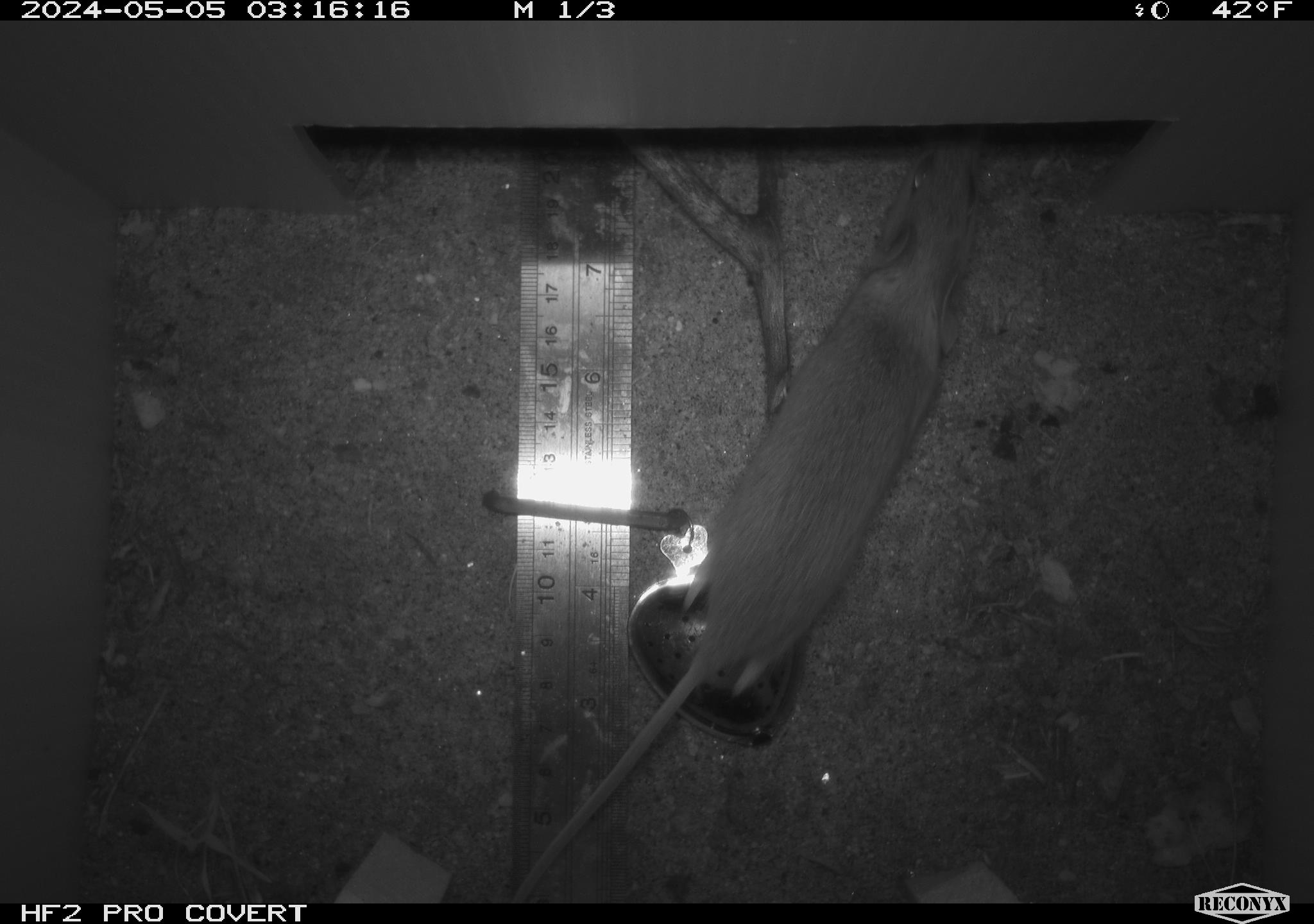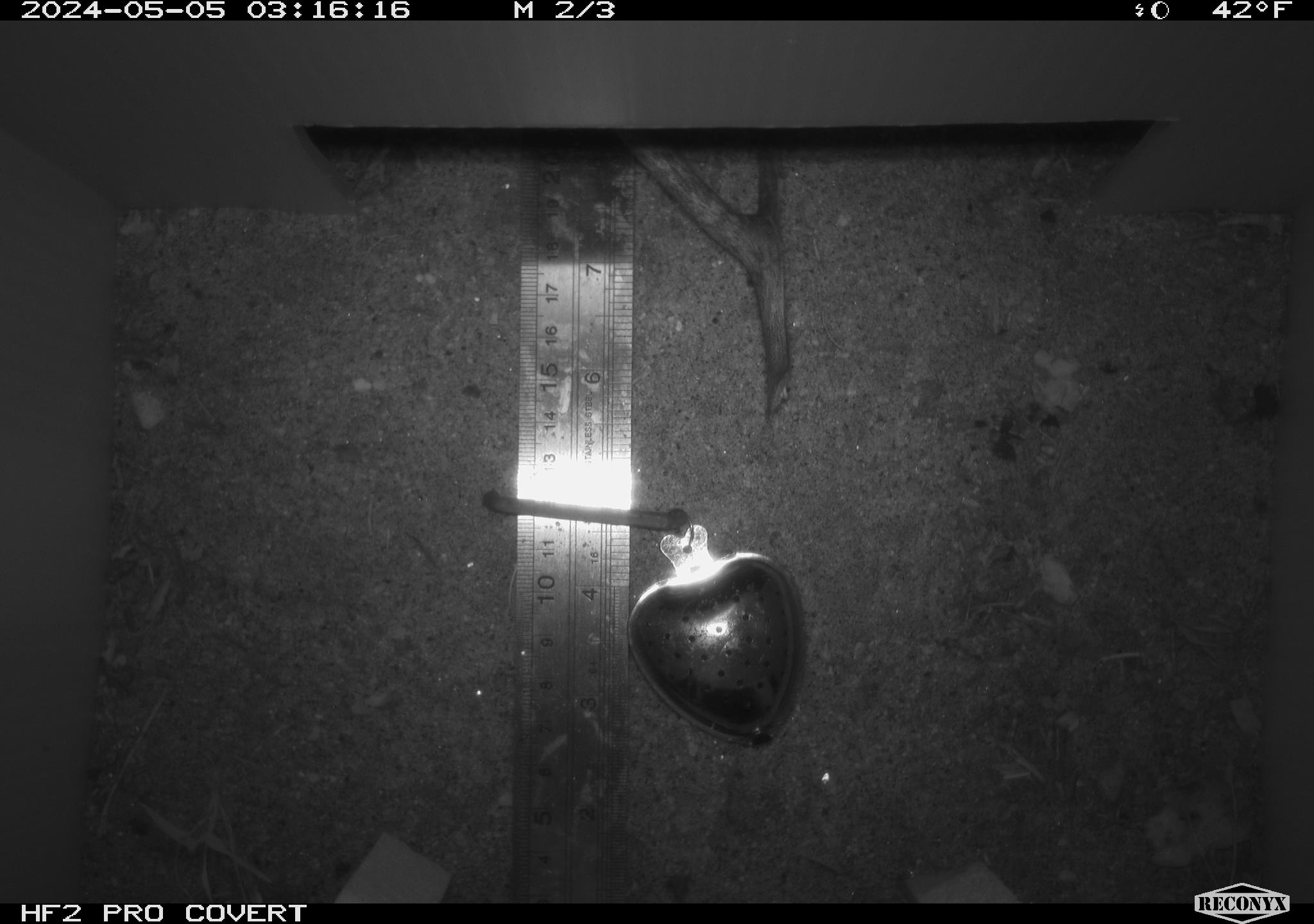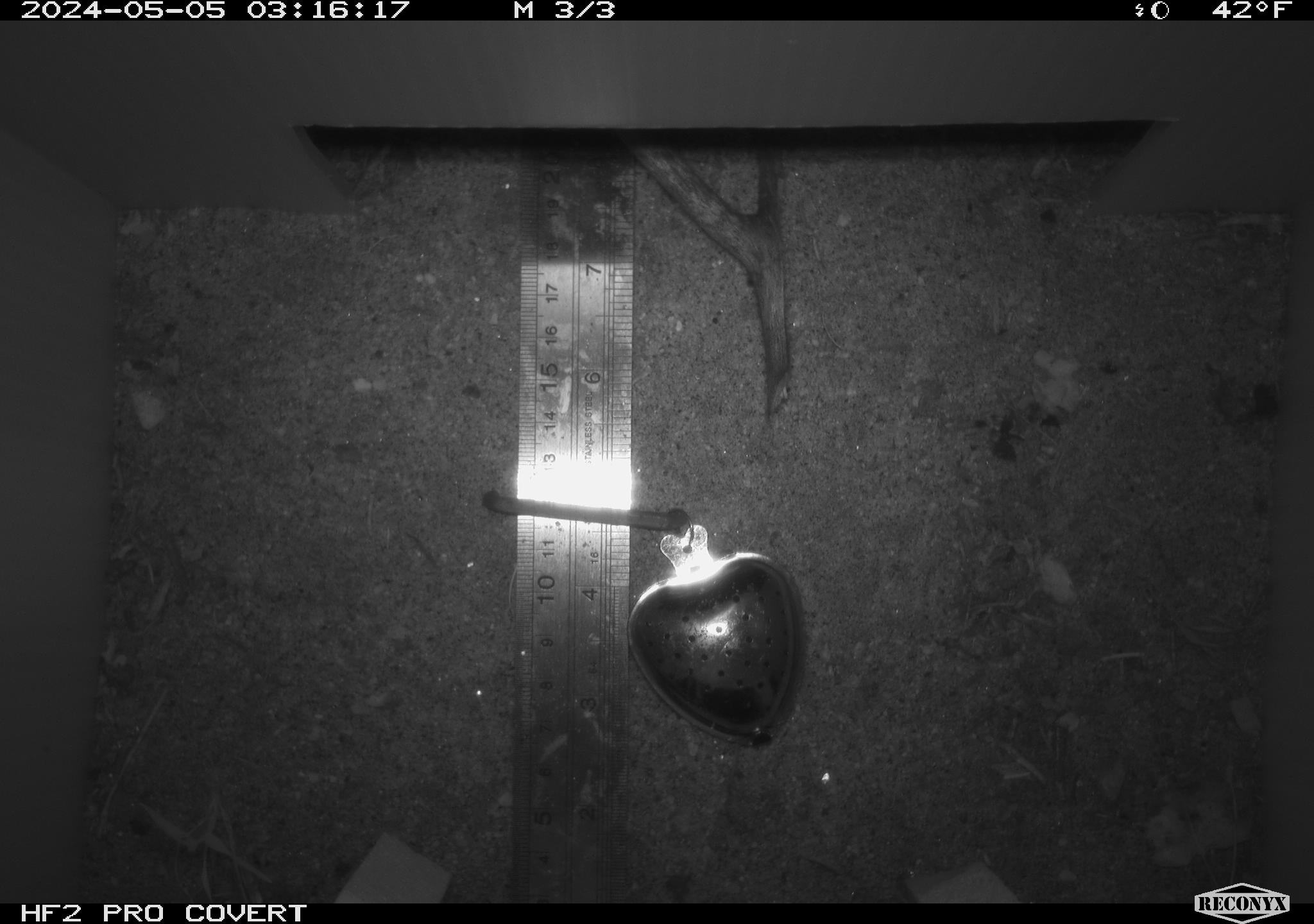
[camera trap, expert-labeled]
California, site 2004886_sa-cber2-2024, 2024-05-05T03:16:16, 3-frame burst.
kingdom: Animalia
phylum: Chordata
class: Mammalia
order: Rodentia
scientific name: Rodentia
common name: mouse species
Mouse species (Rodentia).